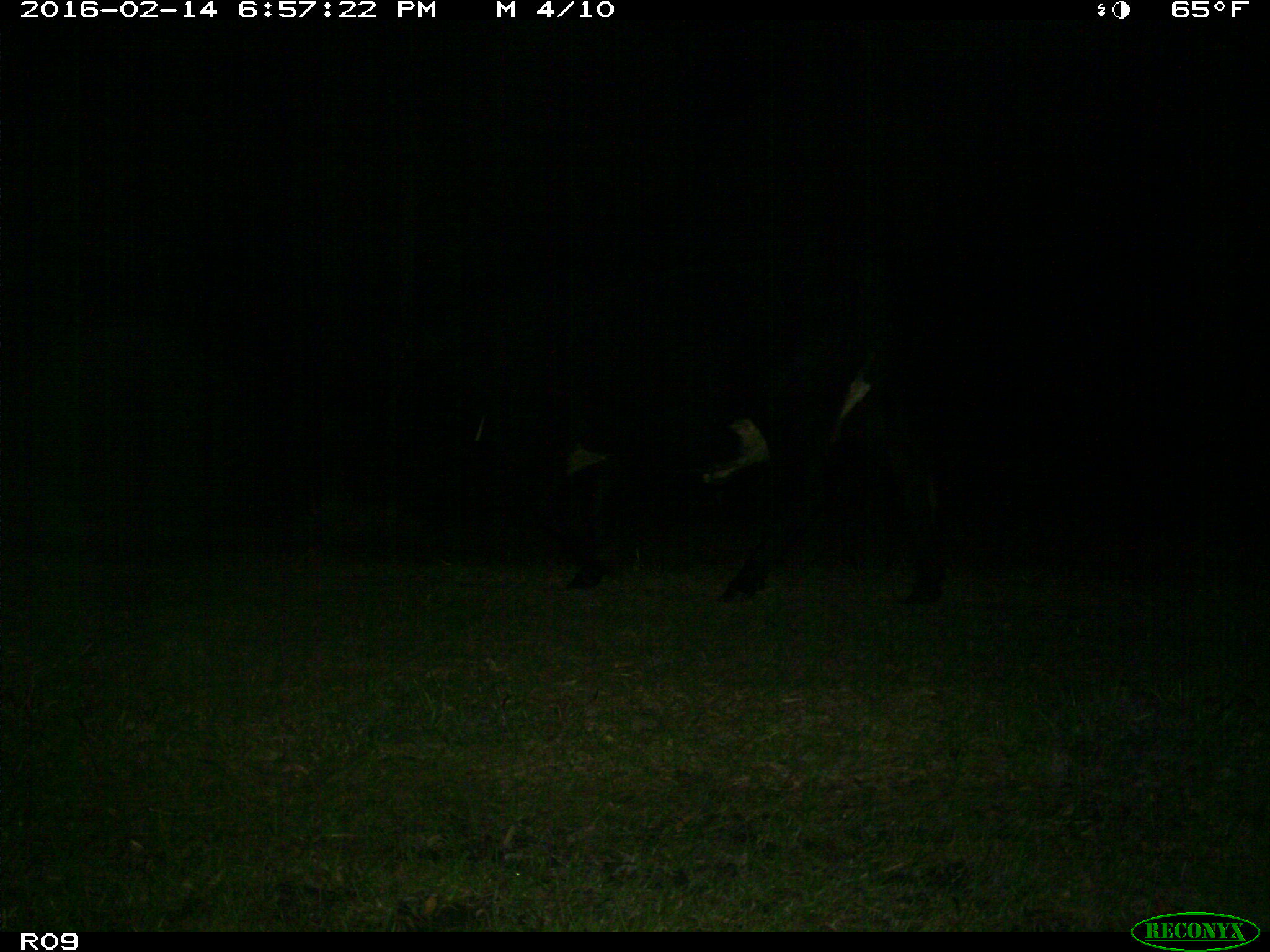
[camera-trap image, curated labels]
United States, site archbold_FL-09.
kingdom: Animalia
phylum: Chordata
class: Mammalia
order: Artiodactyla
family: Bovidae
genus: Bos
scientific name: Bos taurus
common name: domestic cow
Bos taurus (domestic cow).